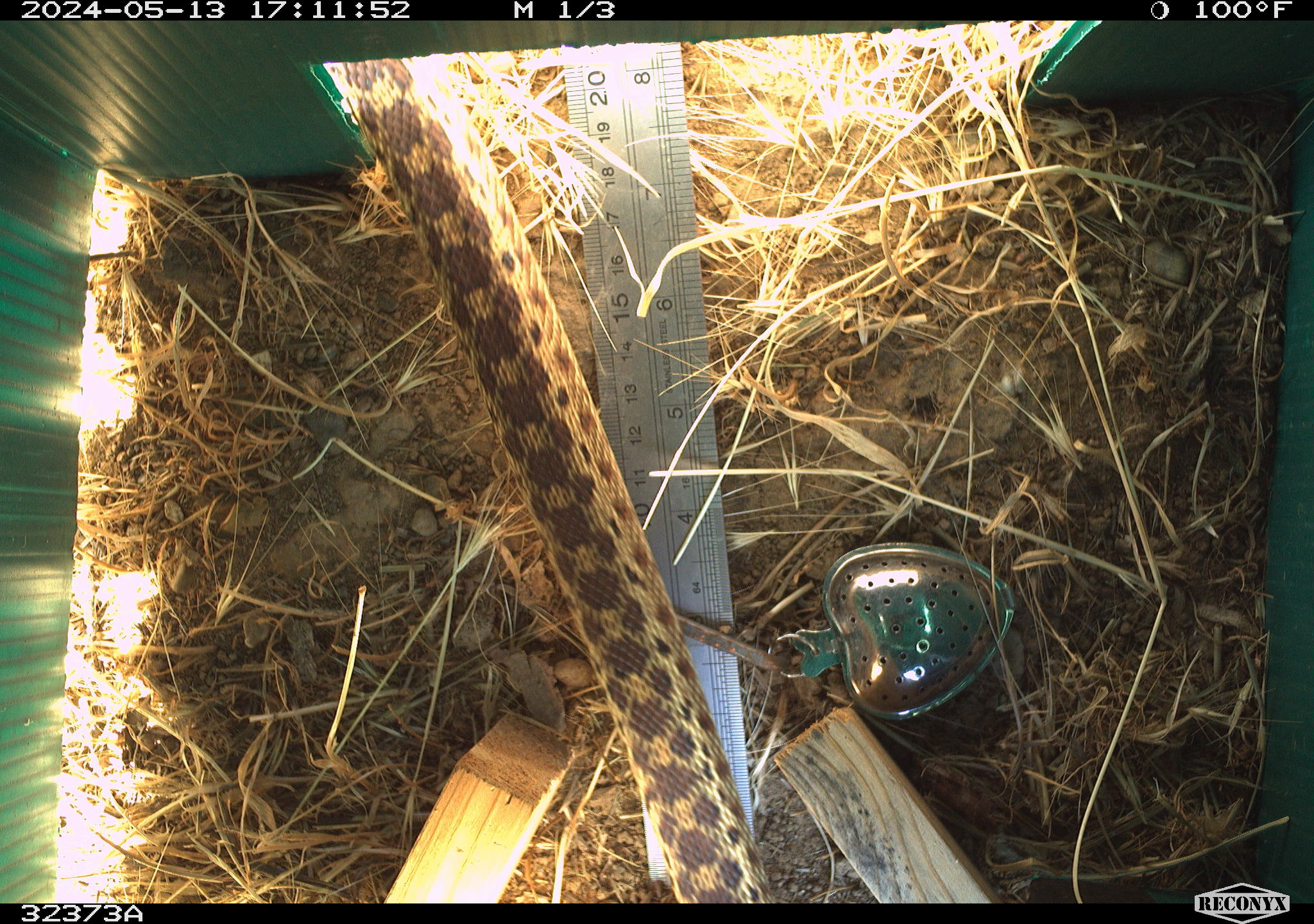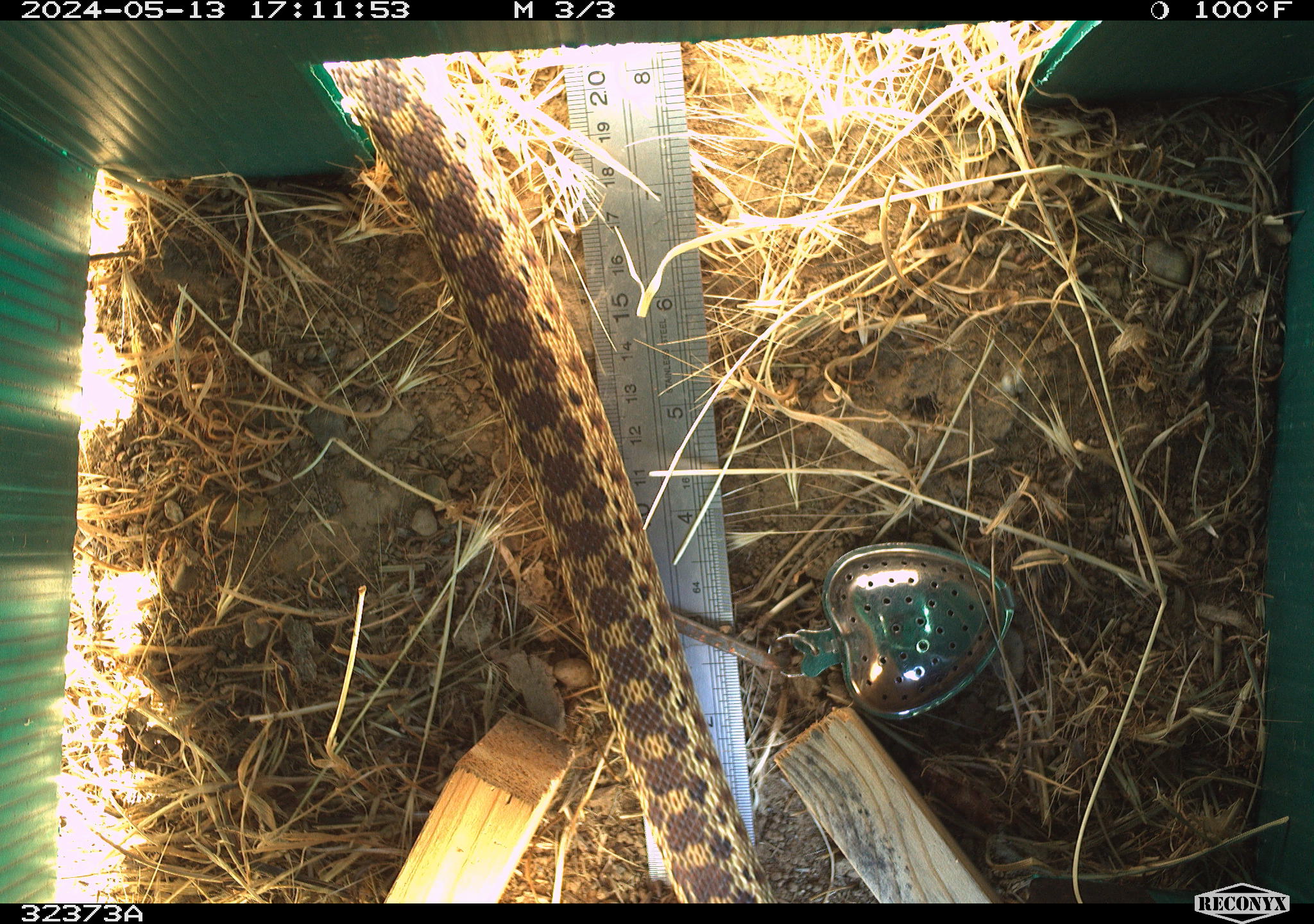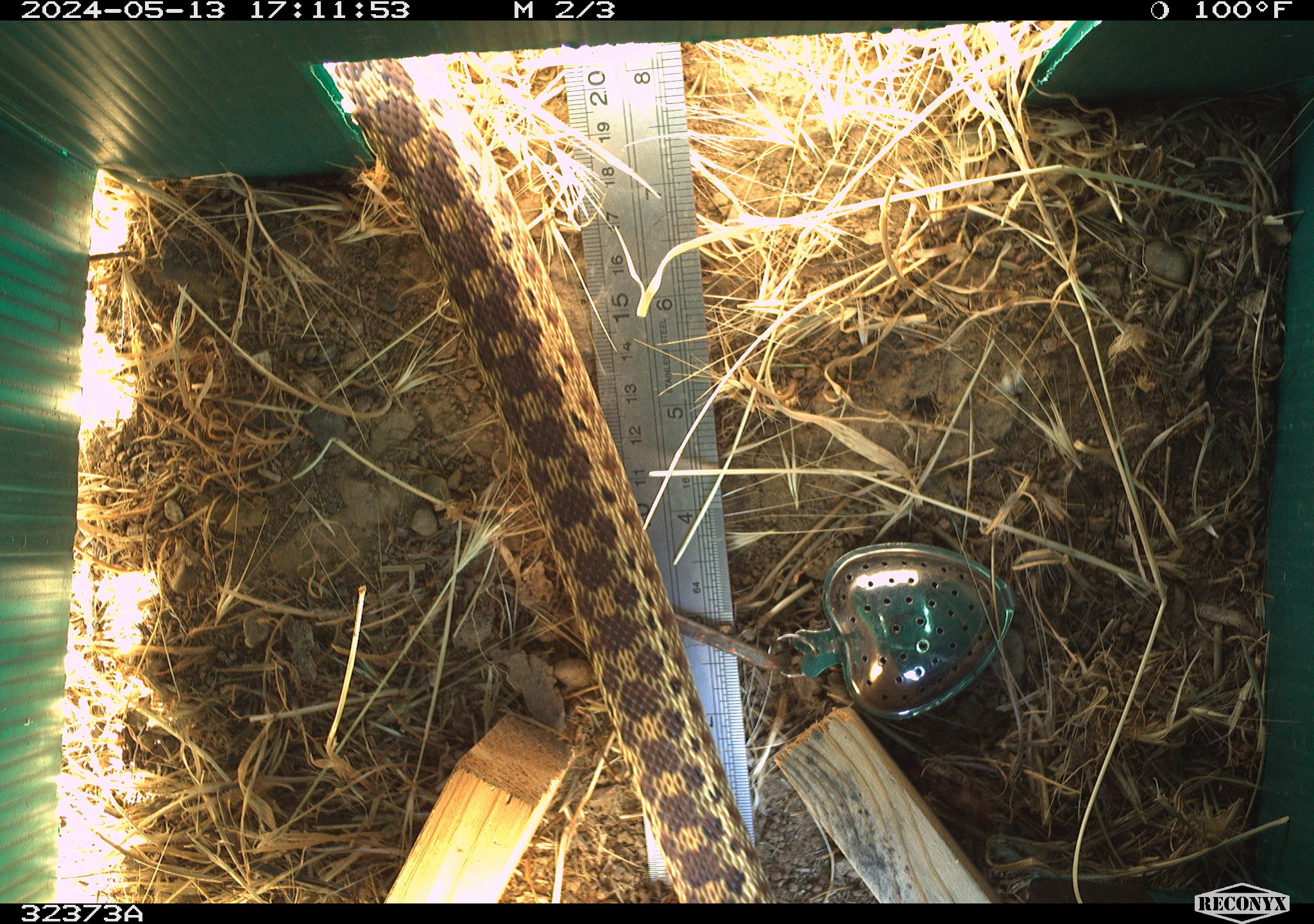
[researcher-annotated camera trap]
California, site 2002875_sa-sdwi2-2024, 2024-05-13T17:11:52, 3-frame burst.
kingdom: Animalia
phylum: Chordata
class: Reptilia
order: Squamata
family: Colubridae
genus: Pituophis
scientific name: Pituophis catenifer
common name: gophersnake